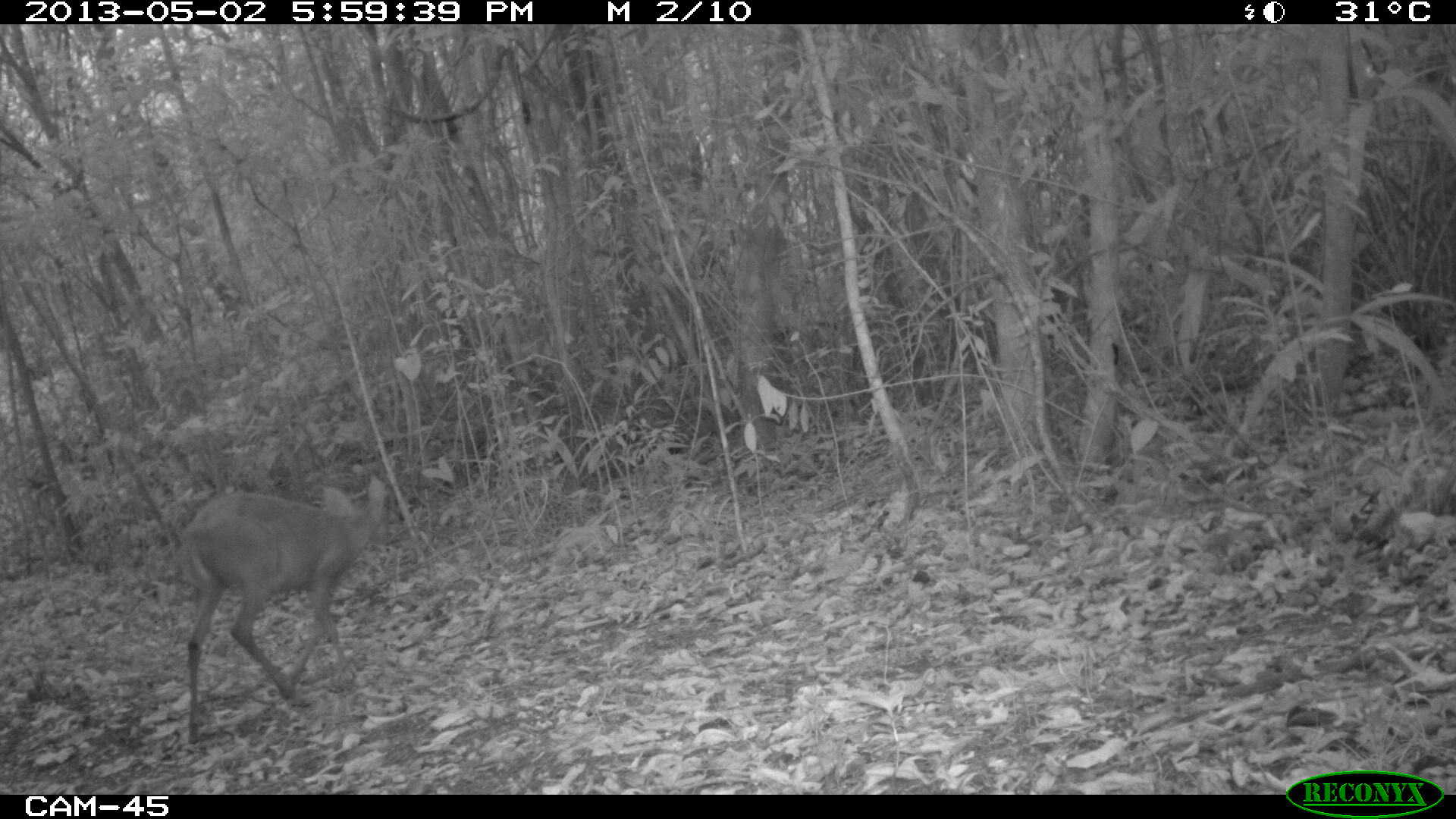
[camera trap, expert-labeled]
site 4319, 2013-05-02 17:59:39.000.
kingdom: Animalia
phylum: Chordata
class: Mammalia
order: Artiodactyla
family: Cervidae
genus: Mazama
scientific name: Mazama temama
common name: central american red brocket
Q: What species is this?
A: Mazama temama (central american red brocket).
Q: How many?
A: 1.